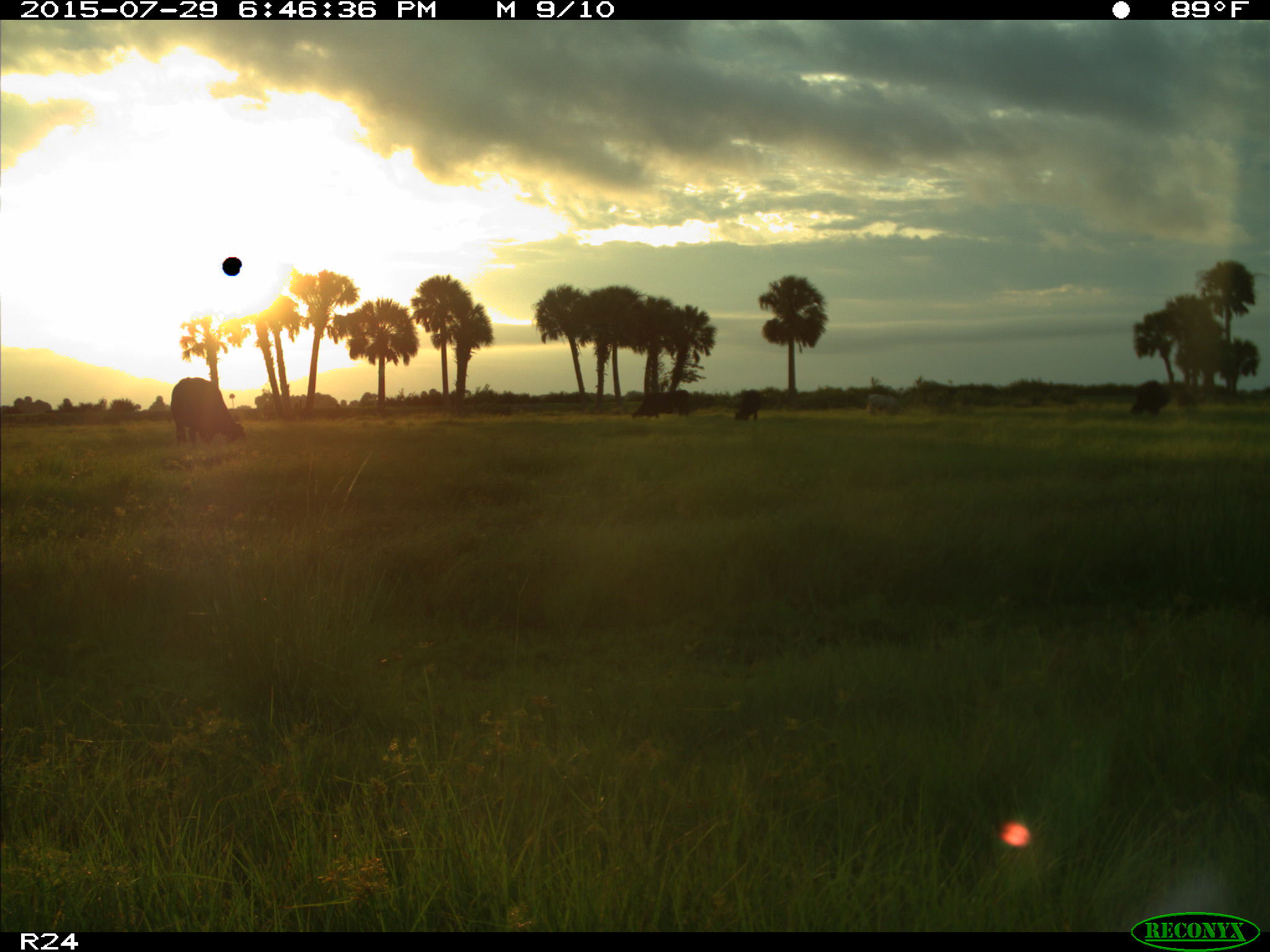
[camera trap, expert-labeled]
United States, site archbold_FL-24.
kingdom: Animalia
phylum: Chordata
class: Mammalia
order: Artiodactyla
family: Bovidae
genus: Bos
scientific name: Bos taurus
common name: domestic cow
Bos taurus (domestic cow).